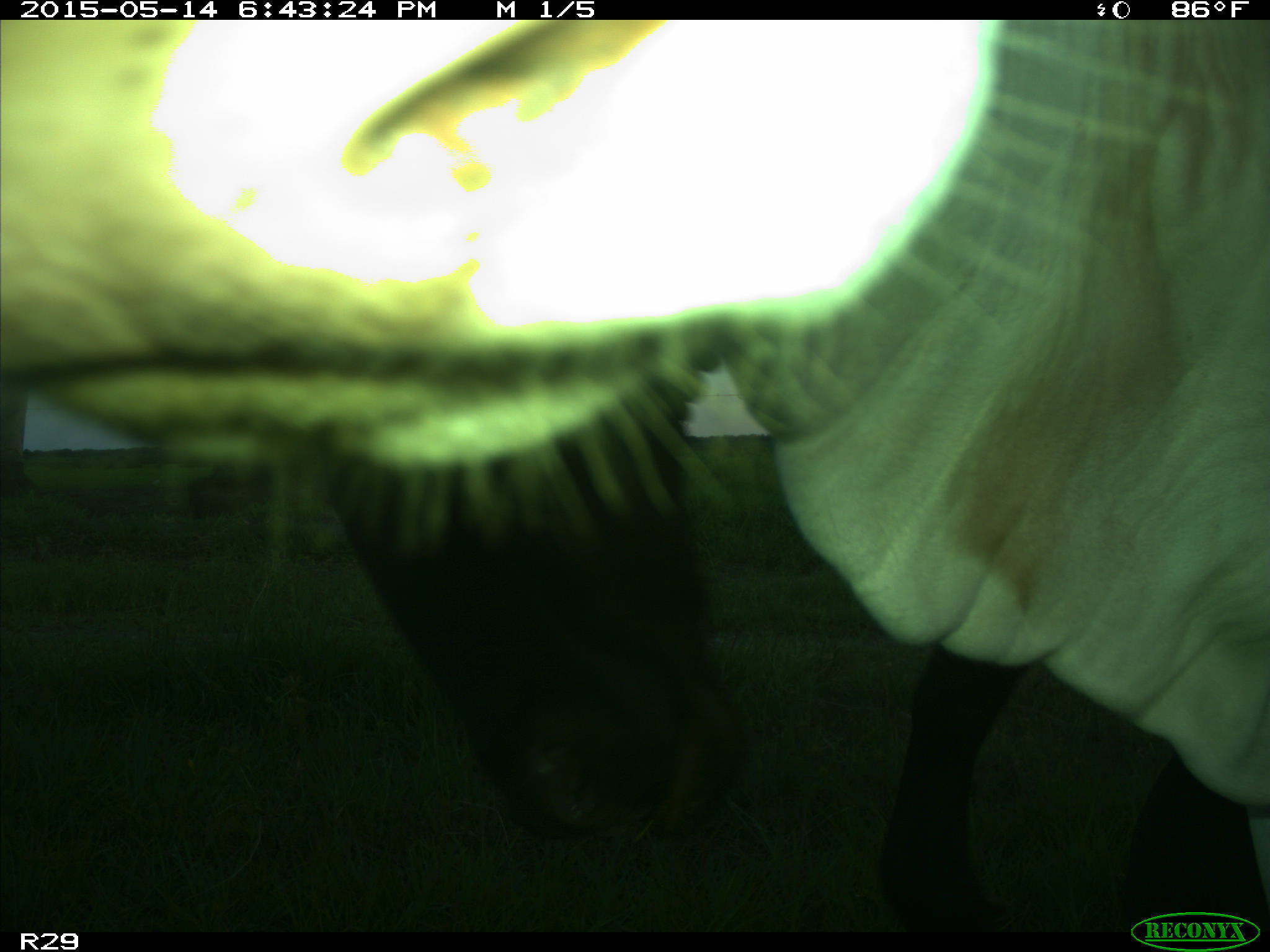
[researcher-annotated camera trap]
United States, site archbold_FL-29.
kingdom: Animalia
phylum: Chordata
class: Mammalia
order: Artiodactyla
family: Bovidae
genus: Bos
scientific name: Bos taurus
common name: domestic cow